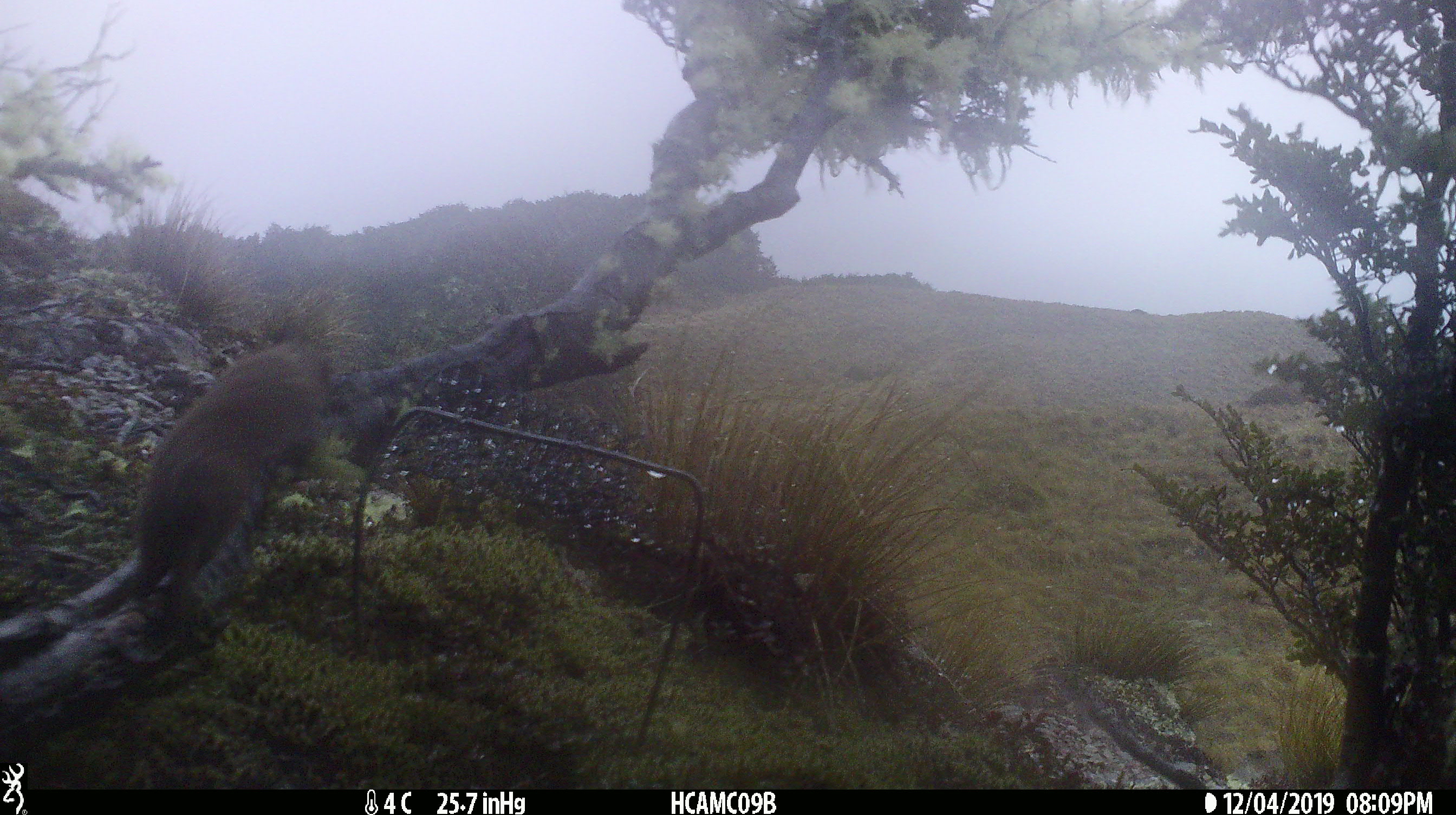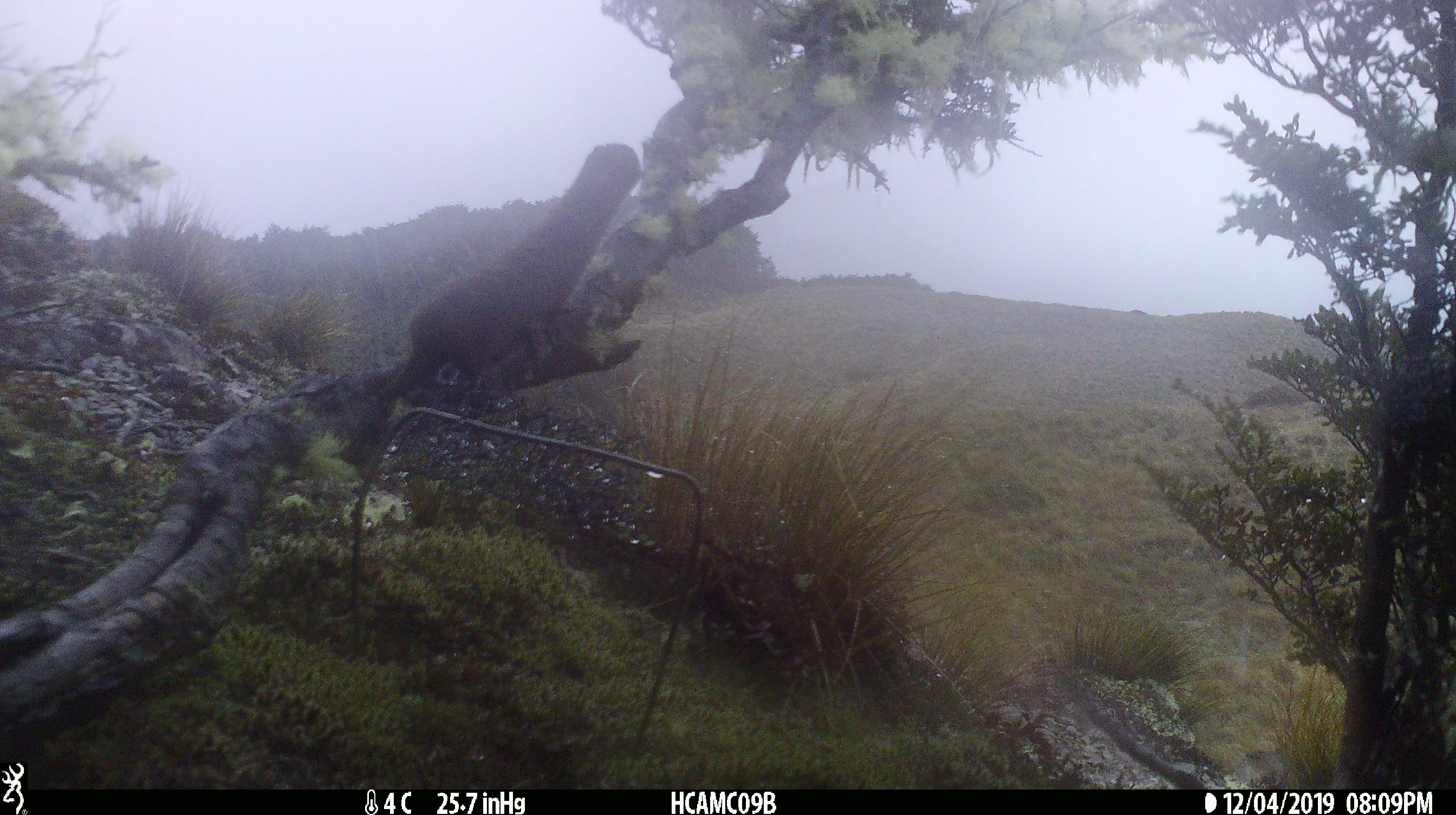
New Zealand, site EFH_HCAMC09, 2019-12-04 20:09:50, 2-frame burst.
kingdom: Animalia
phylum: Chordata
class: Mammalia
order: Carnivora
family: Mustelidae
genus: Mustela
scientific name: Mustela nivalis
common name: least weasel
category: weasel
Weasel (least weasel) (Mustela nivalis).